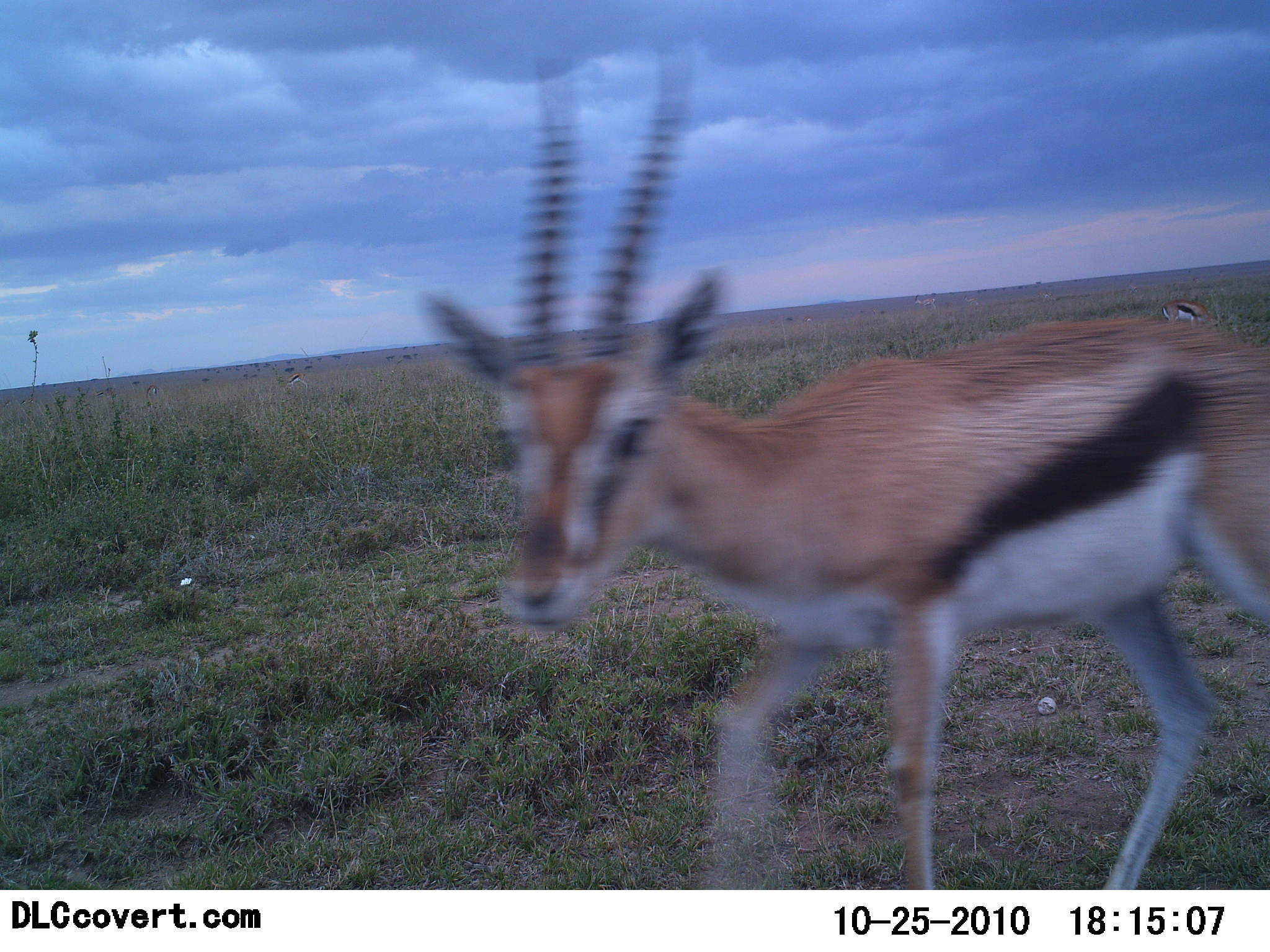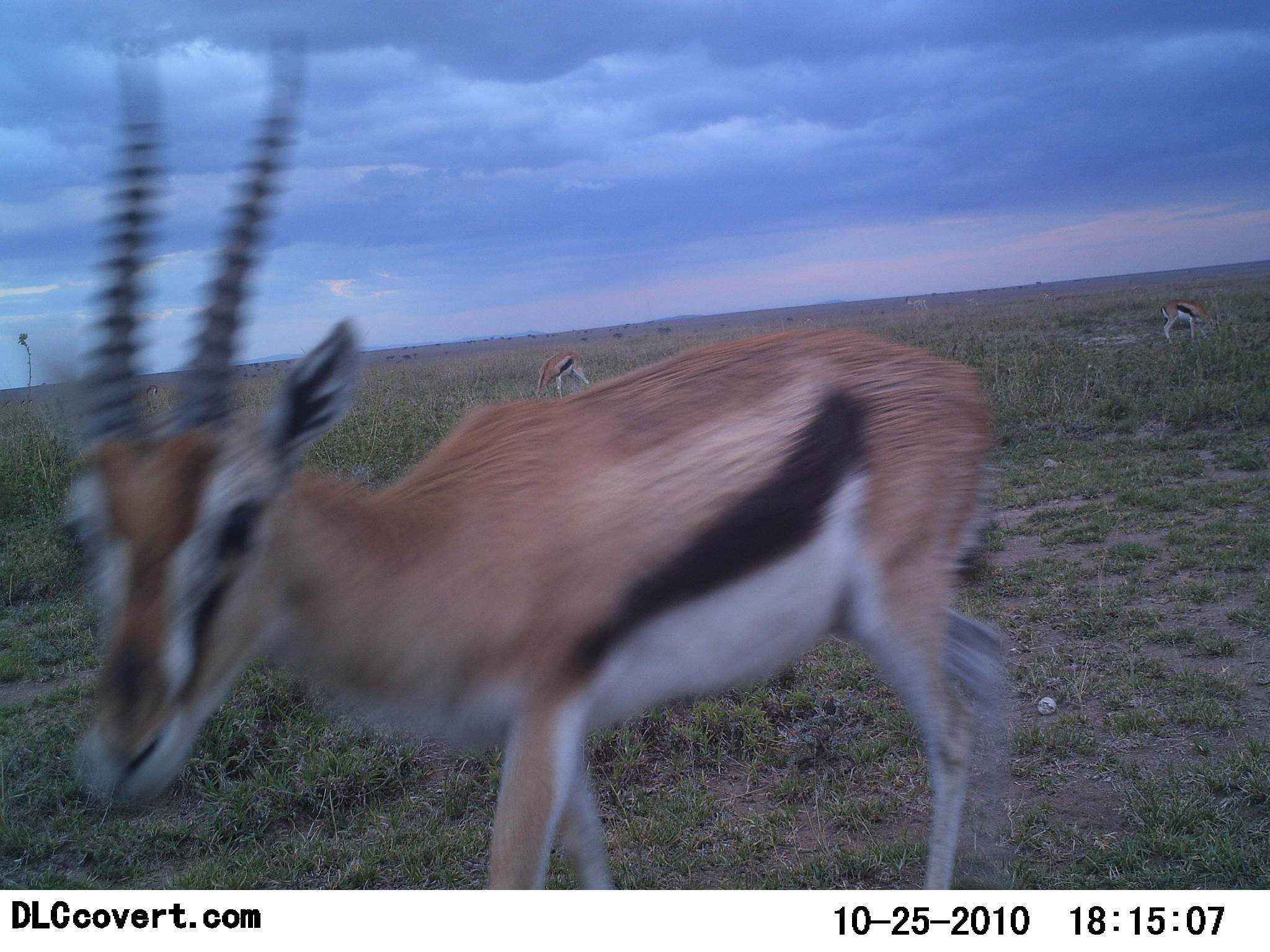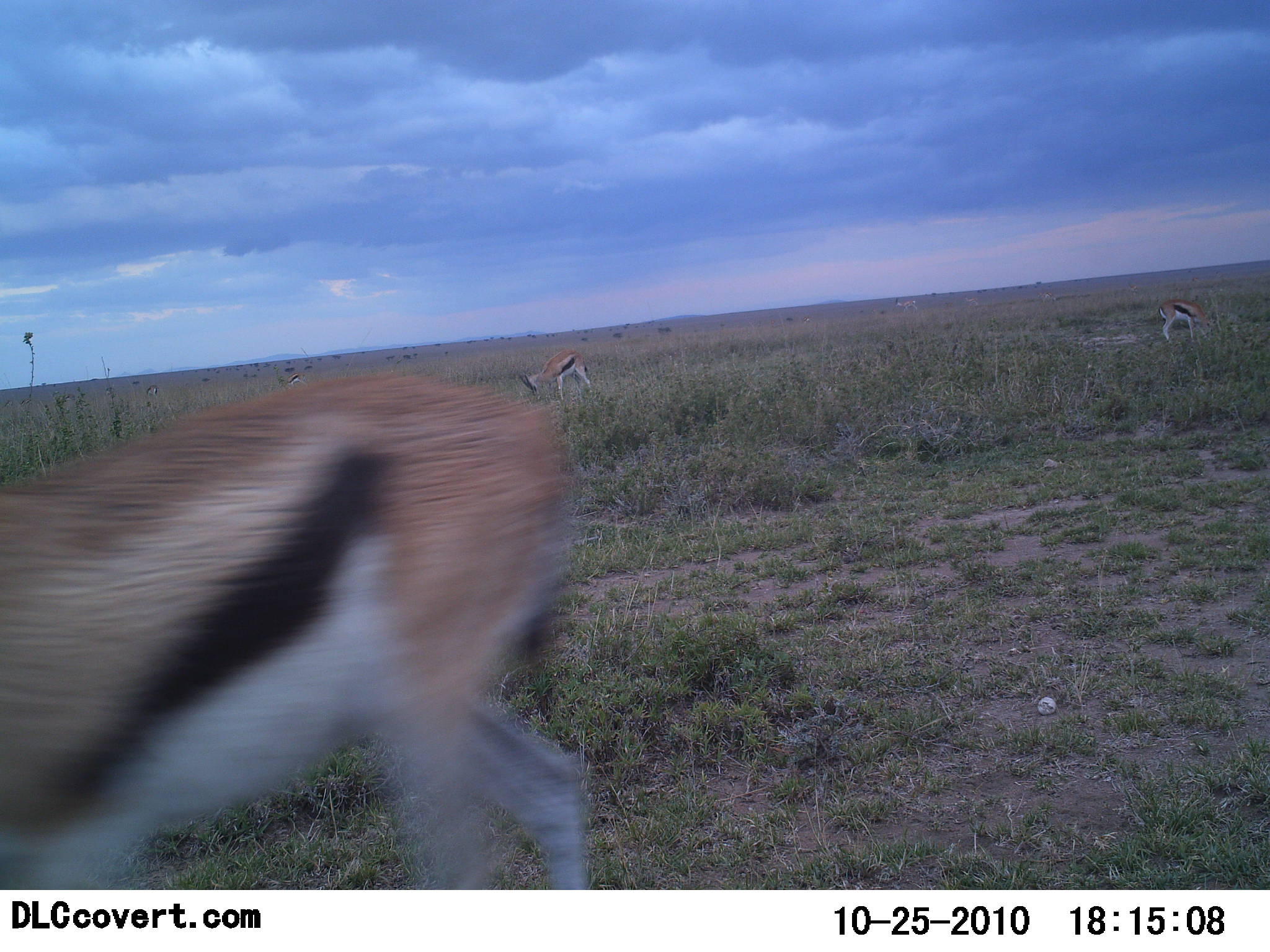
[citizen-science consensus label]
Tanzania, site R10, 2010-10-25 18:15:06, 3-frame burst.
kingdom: Animalia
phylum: Chordata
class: Mammalia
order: Artiodactyla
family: Bovidae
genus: Eudorcas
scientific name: Eudorcas thomsonii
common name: thomson's gazelle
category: gazellethomsons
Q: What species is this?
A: Gazellethomsons (thomson's gazelle) (Eudorcas thomsonii).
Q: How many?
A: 3.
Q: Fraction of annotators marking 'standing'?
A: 31%.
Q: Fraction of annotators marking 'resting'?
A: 0%.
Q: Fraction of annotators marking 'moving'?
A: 81%.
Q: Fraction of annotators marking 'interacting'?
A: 12%.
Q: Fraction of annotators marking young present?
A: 0%.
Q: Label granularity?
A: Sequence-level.